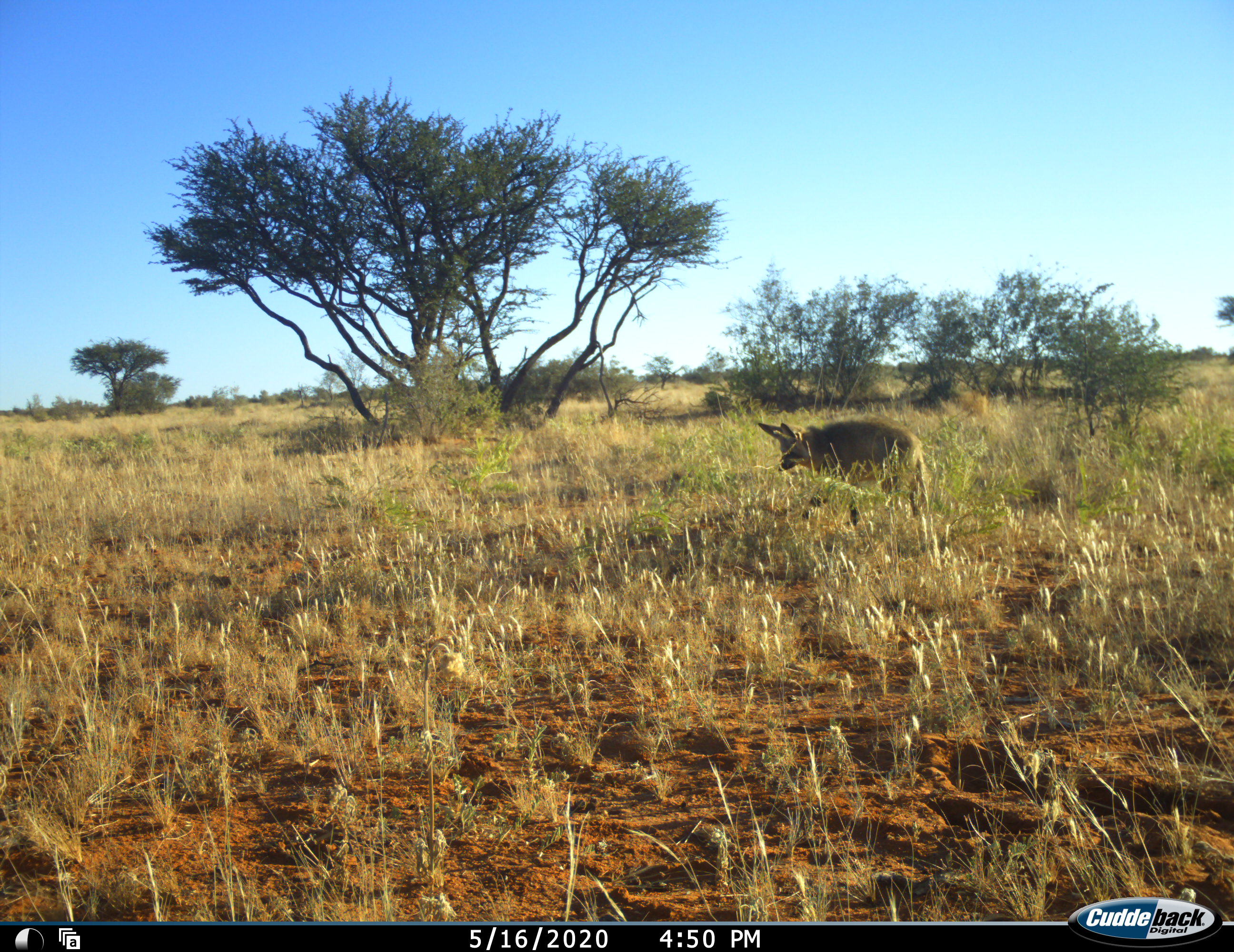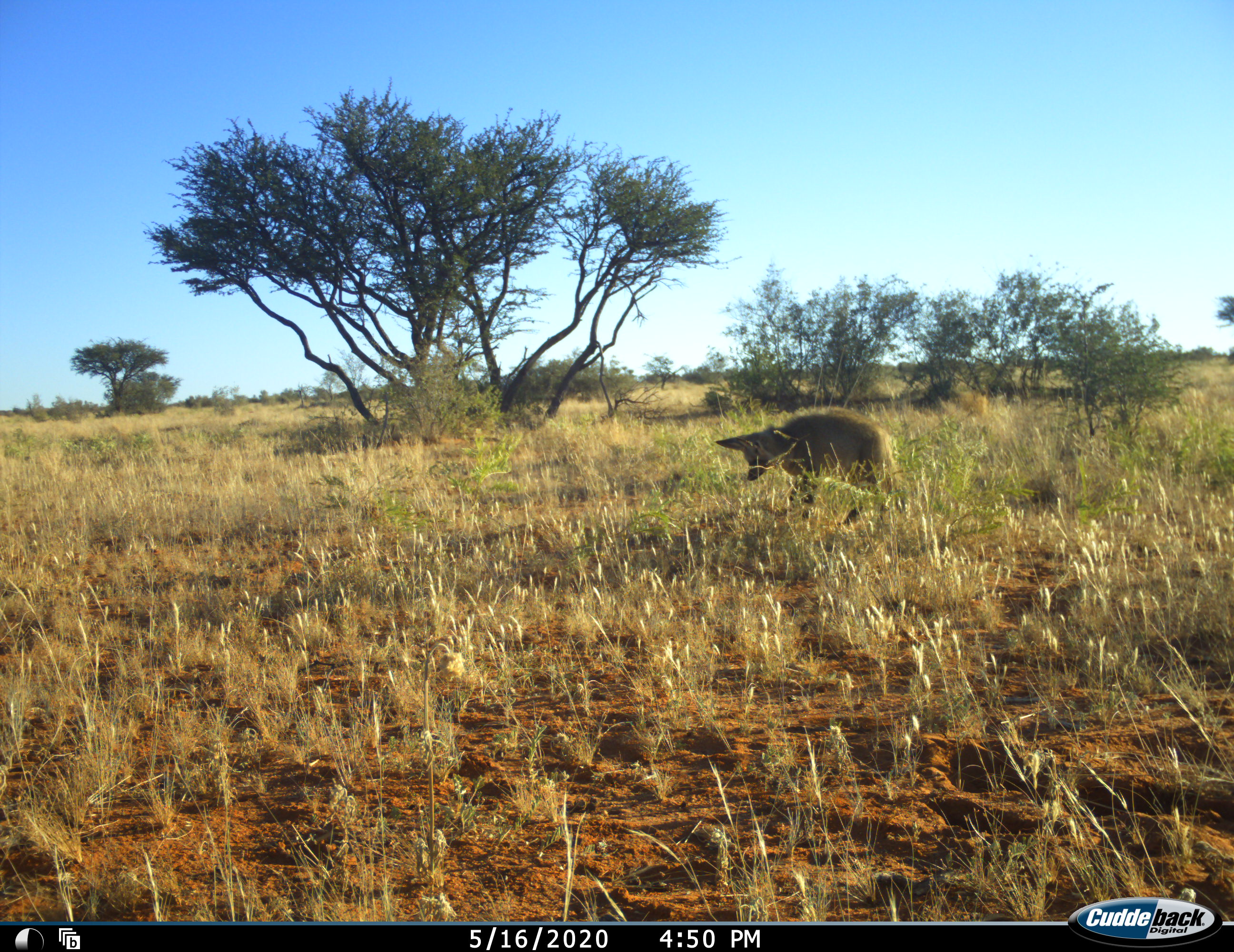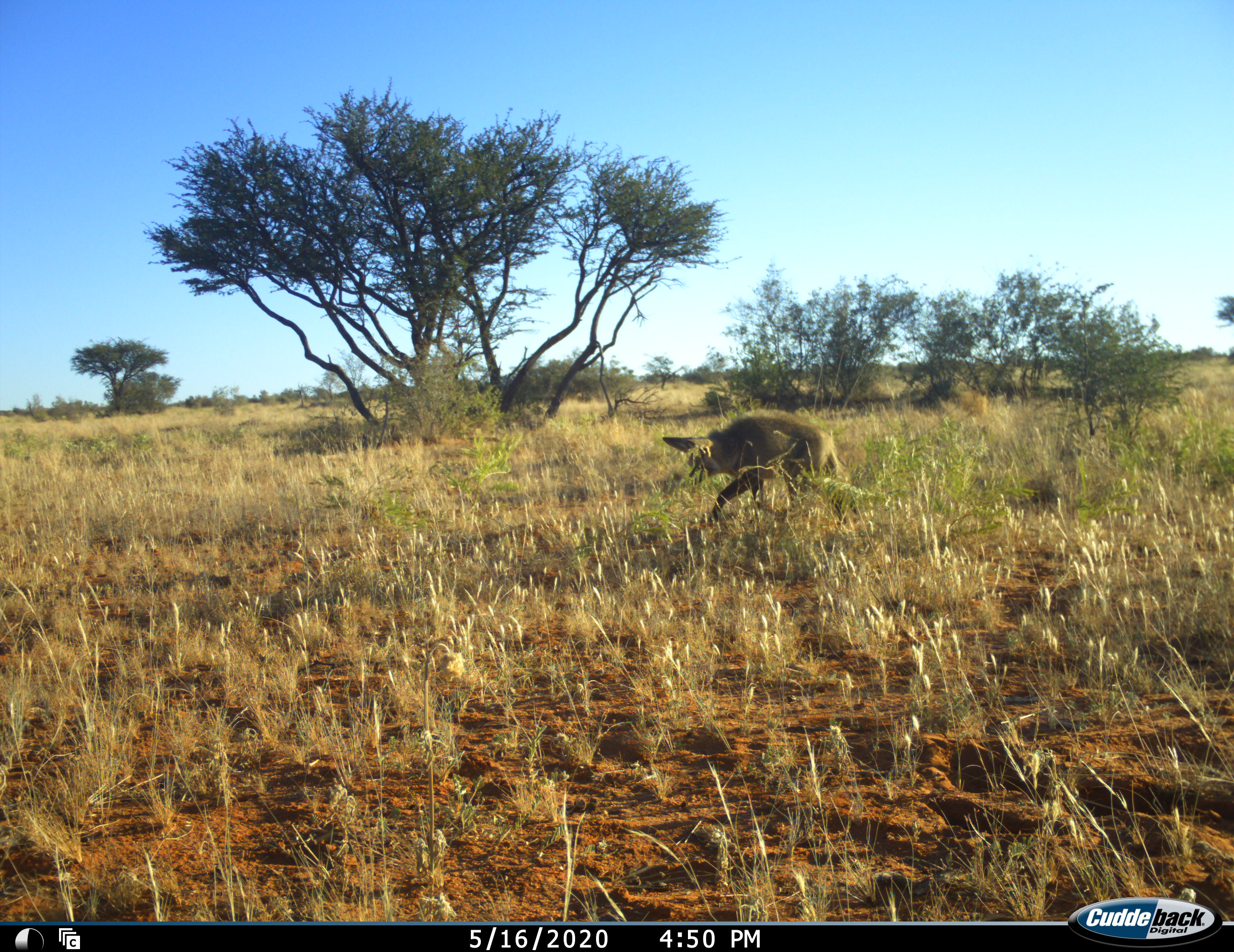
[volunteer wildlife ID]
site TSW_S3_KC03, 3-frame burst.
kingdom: Animalia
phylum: Chordata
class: Mammalia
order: Carnivora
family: Canidae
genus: Otocyon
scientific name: Otocyon megalotis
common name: bat-eared fox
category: foxbateared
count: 1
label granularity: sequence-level